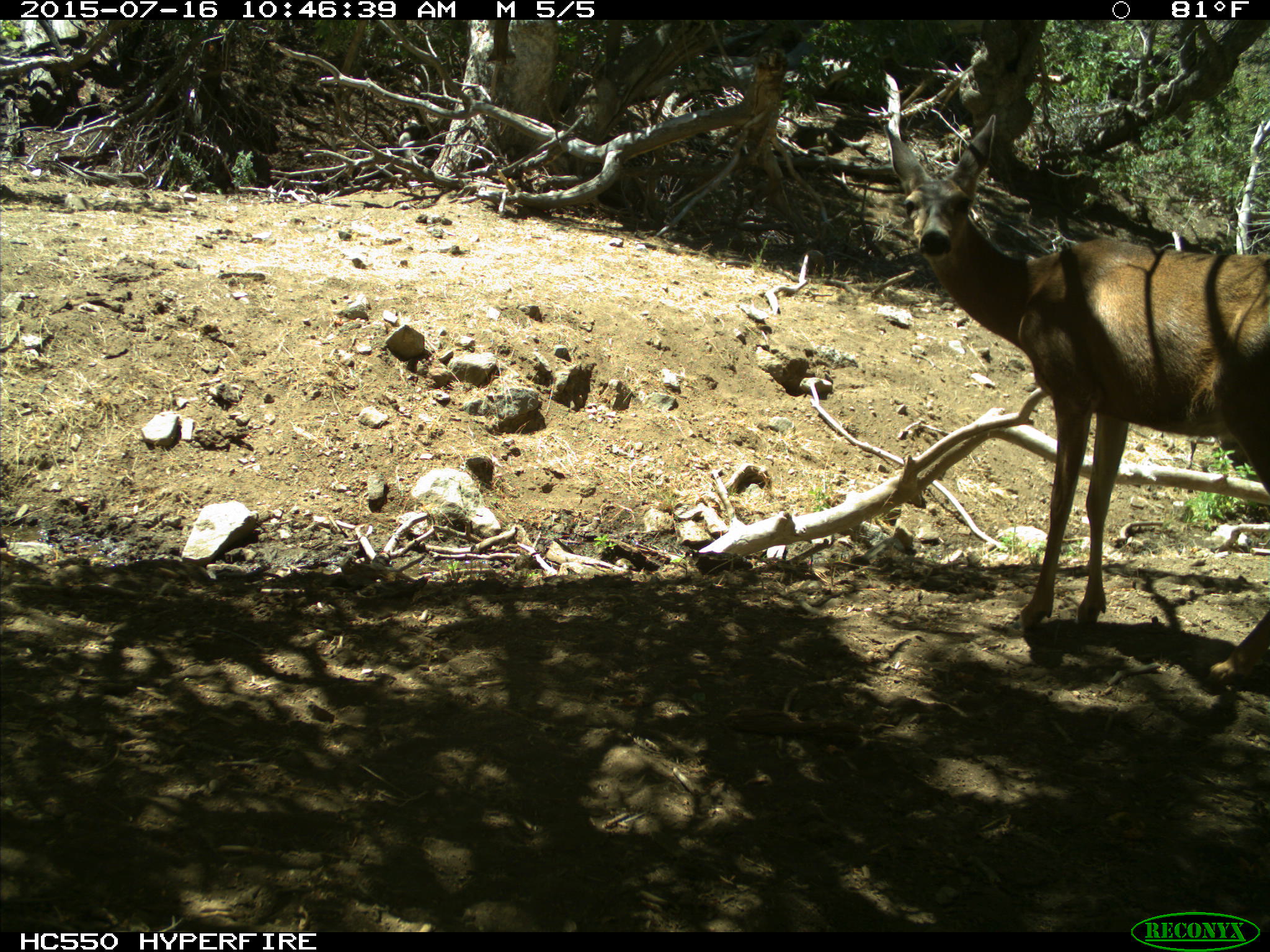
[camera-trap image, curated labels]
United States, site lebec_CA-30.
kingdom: Animalia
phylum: Chordata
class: Mammalia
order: Artiodactyla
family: Cervidae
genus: Odocoileus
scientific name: Odocoileus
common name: deer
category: unidentified deer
Unidentified deer (deer) (Odocoileus).